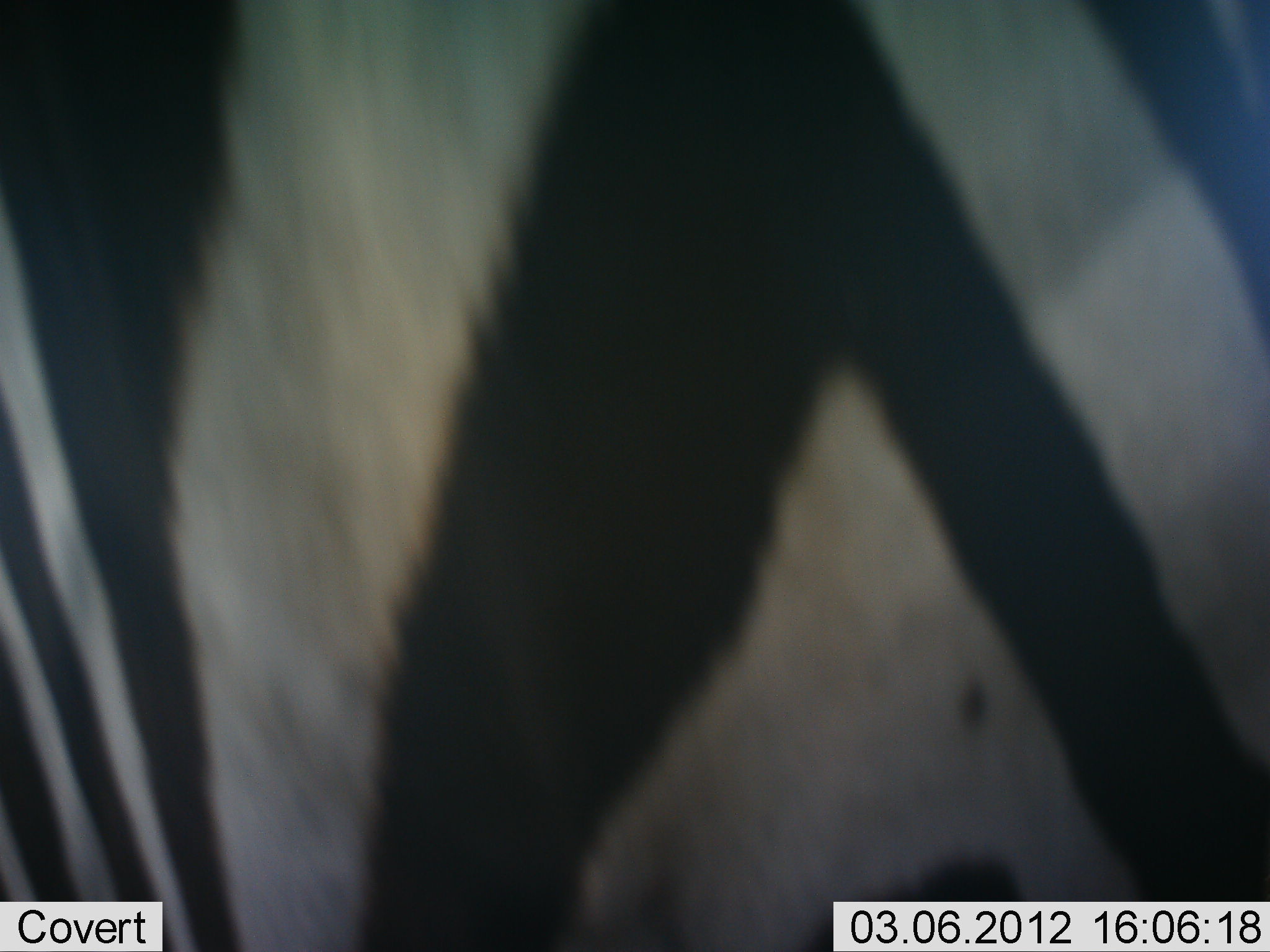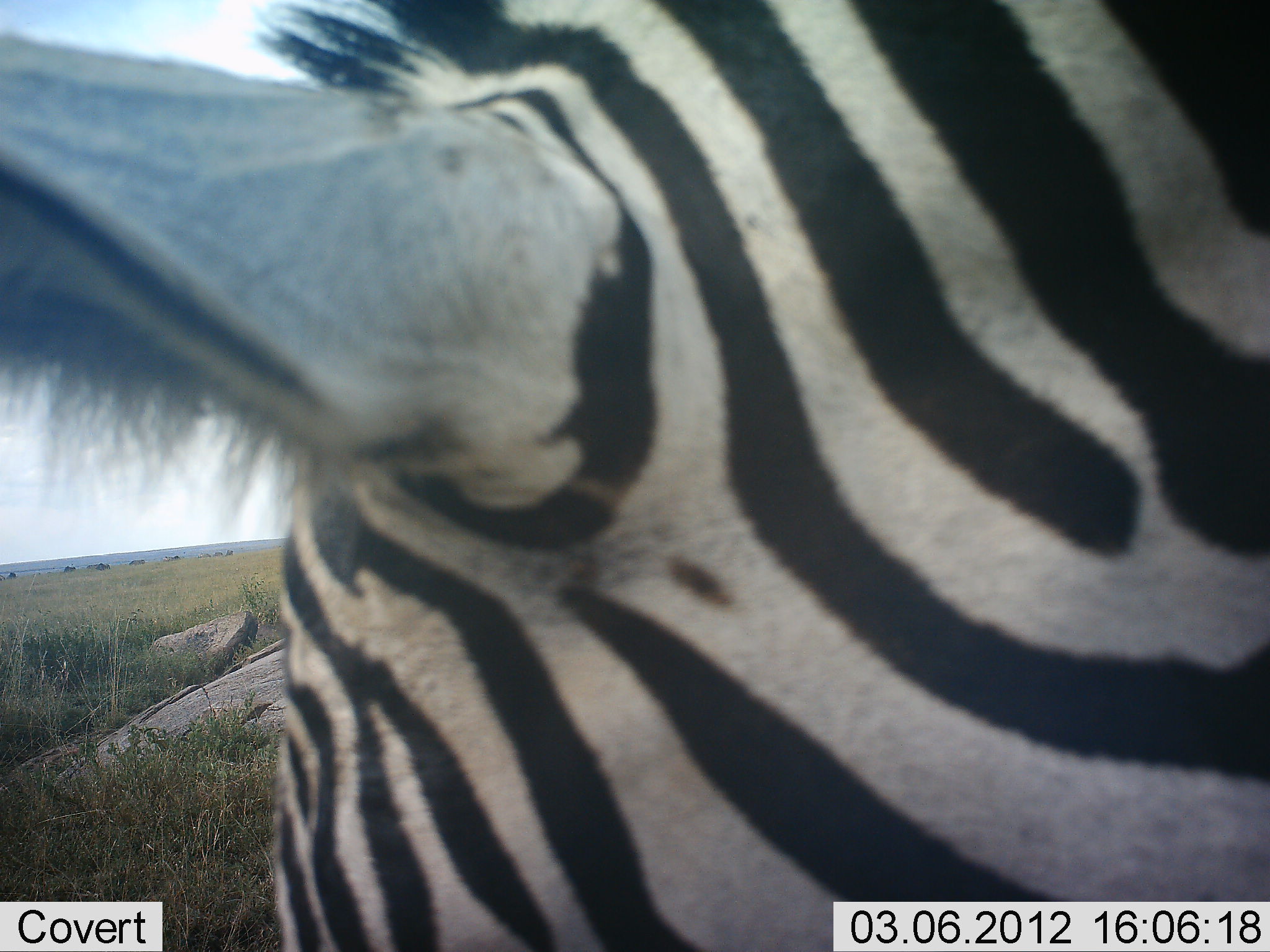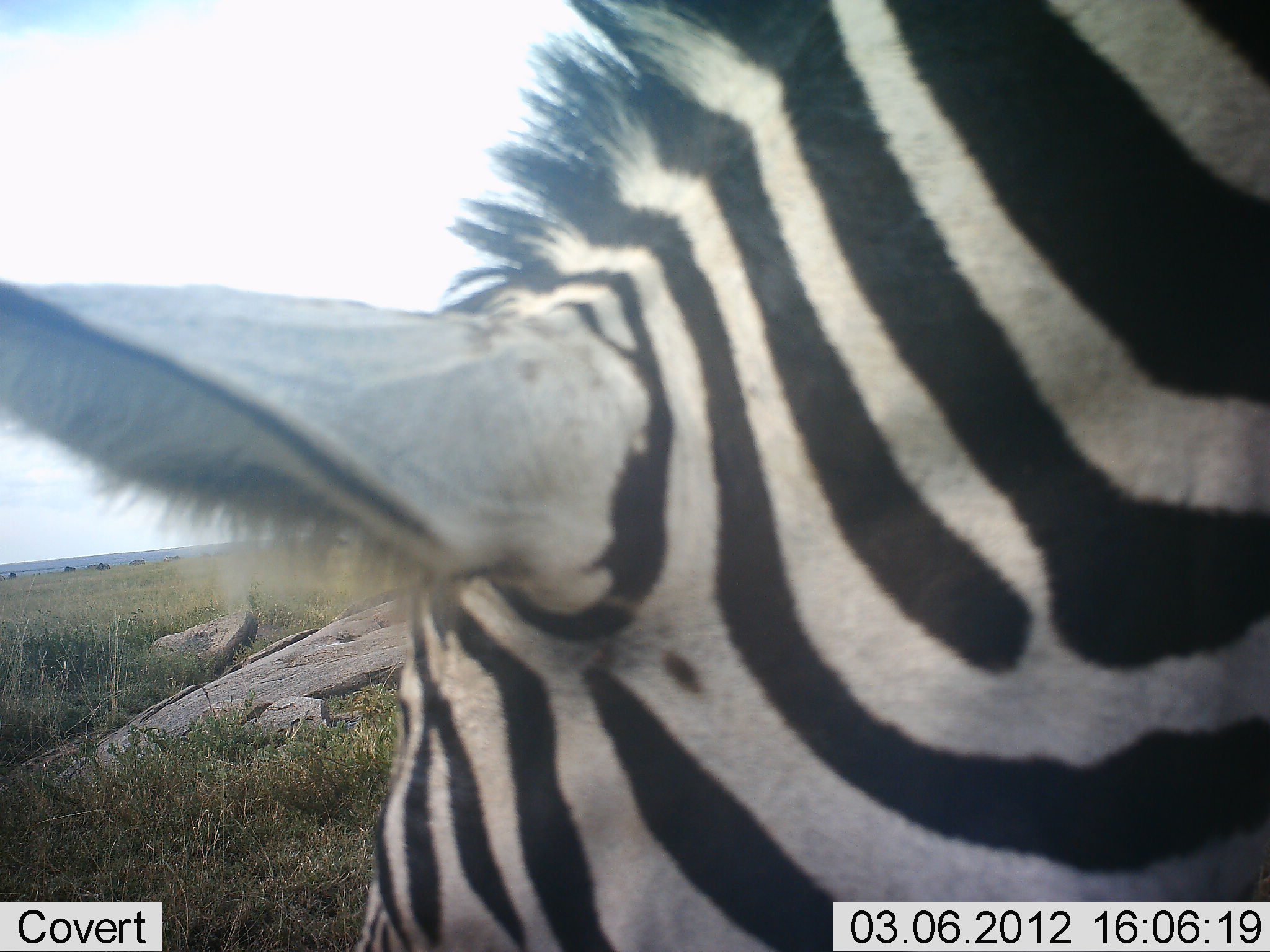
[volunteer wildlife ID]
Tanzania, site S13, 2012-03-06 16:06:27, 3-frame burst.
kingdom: Animalia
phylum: Chordata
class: Mammalia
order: Perissodactyla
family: Equidae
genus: Equus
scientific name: Equus quagga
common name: plains zebra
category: zebra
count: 1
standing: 53%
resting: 0%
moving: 41%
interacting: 0%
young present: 0%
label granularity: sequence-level